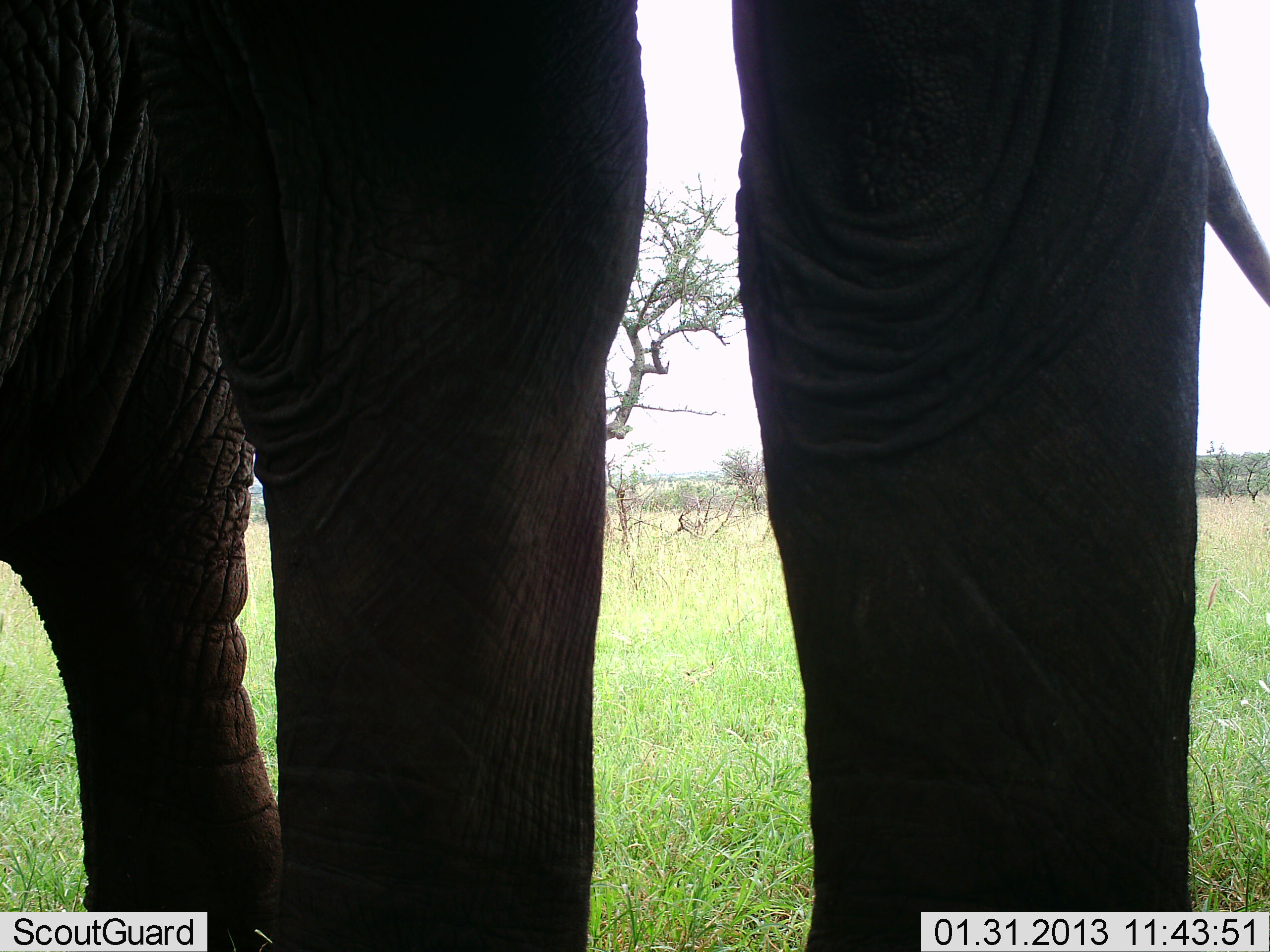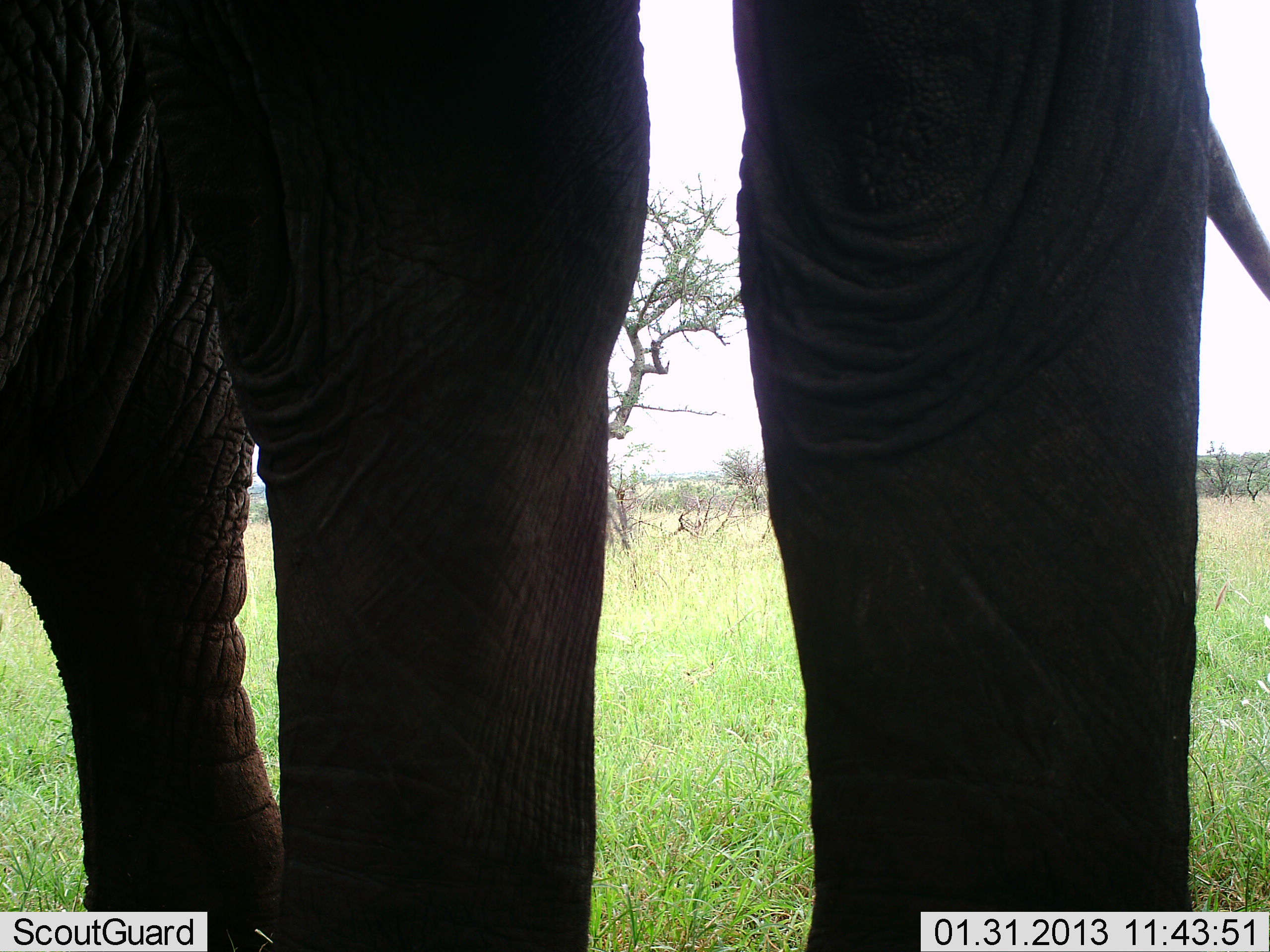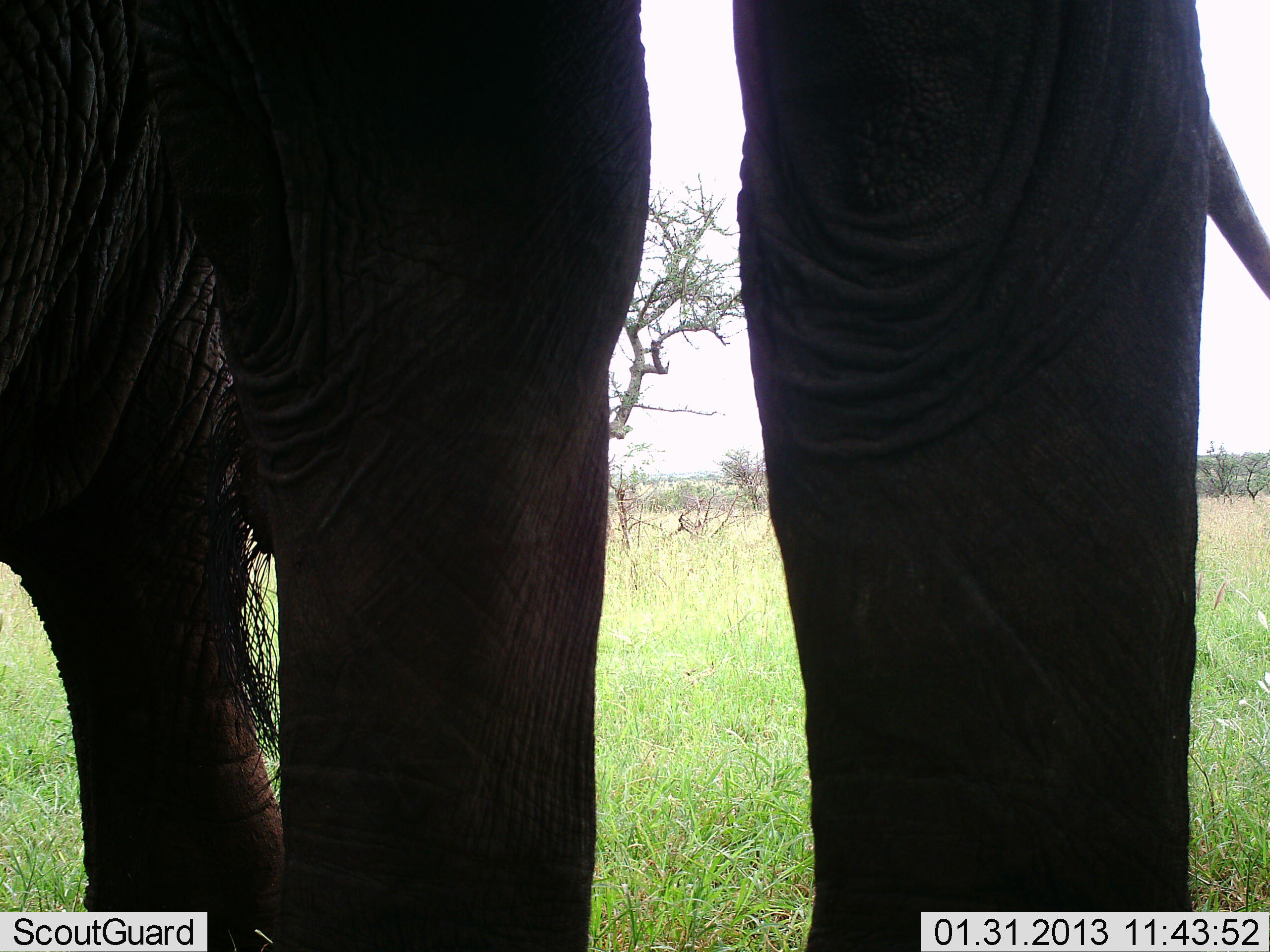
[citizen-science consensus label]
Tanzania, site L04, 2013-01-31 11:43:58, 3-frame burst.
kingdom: Animalia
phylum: Chordata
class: Mammalia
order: Proboscidea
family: Elephantidae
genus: Loxodonta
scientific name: Loxodonta africana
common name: african bush elephant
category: elephant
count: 2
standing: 100%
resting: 0%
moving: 0%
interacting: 0%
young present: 0%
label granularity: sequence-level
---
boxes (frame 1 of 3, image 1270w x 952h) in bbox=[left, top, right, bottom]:
animal: bbox=[0, 0, 1270, 951]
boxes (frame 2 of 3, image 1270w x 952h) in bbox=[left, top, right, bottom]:
animal: bbox=[1, 1, 1270, 952]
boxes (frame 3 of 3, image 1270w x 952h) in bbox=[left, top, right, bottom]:
animal: bbox=[1, 1, 1270, 952]